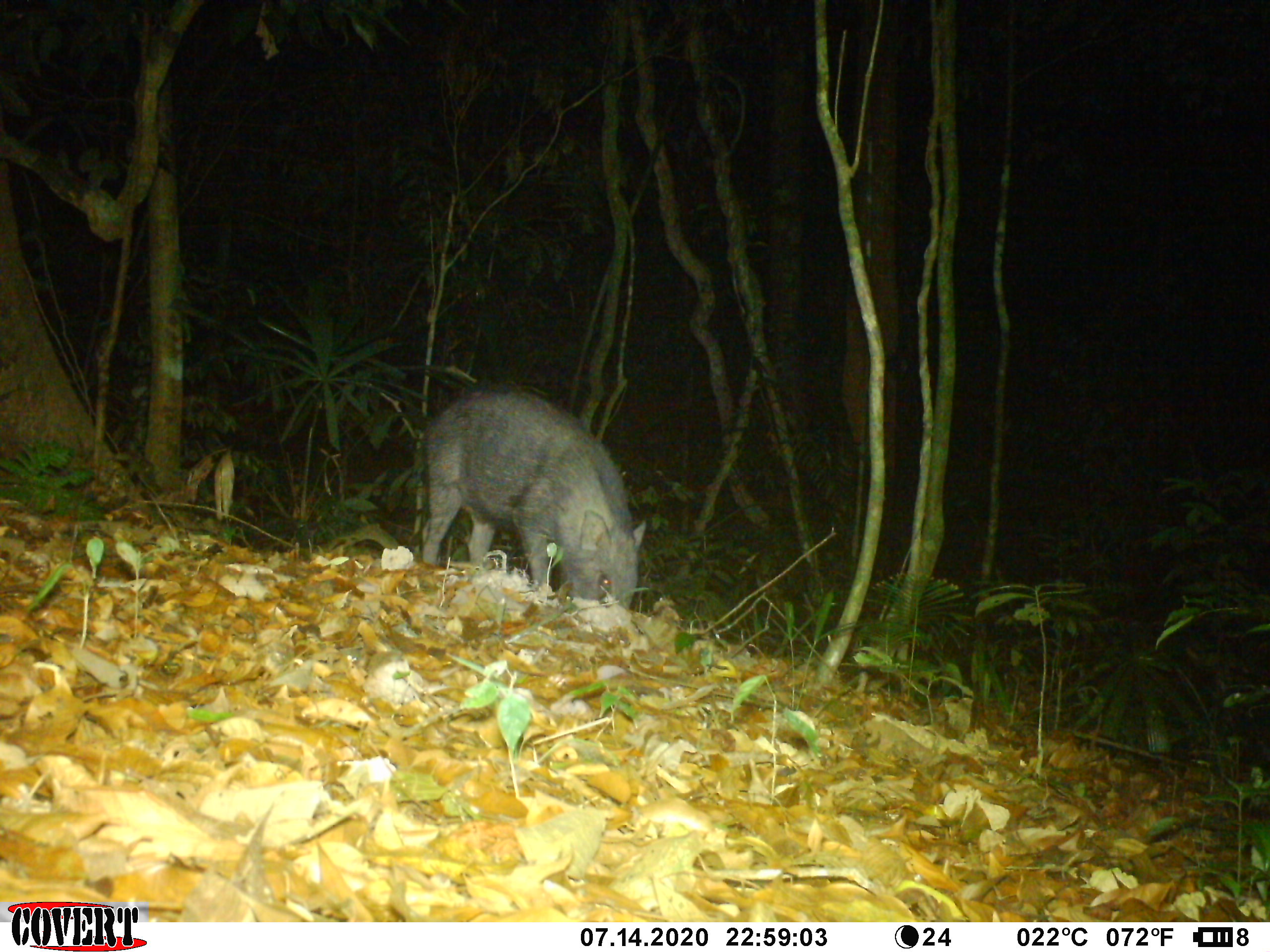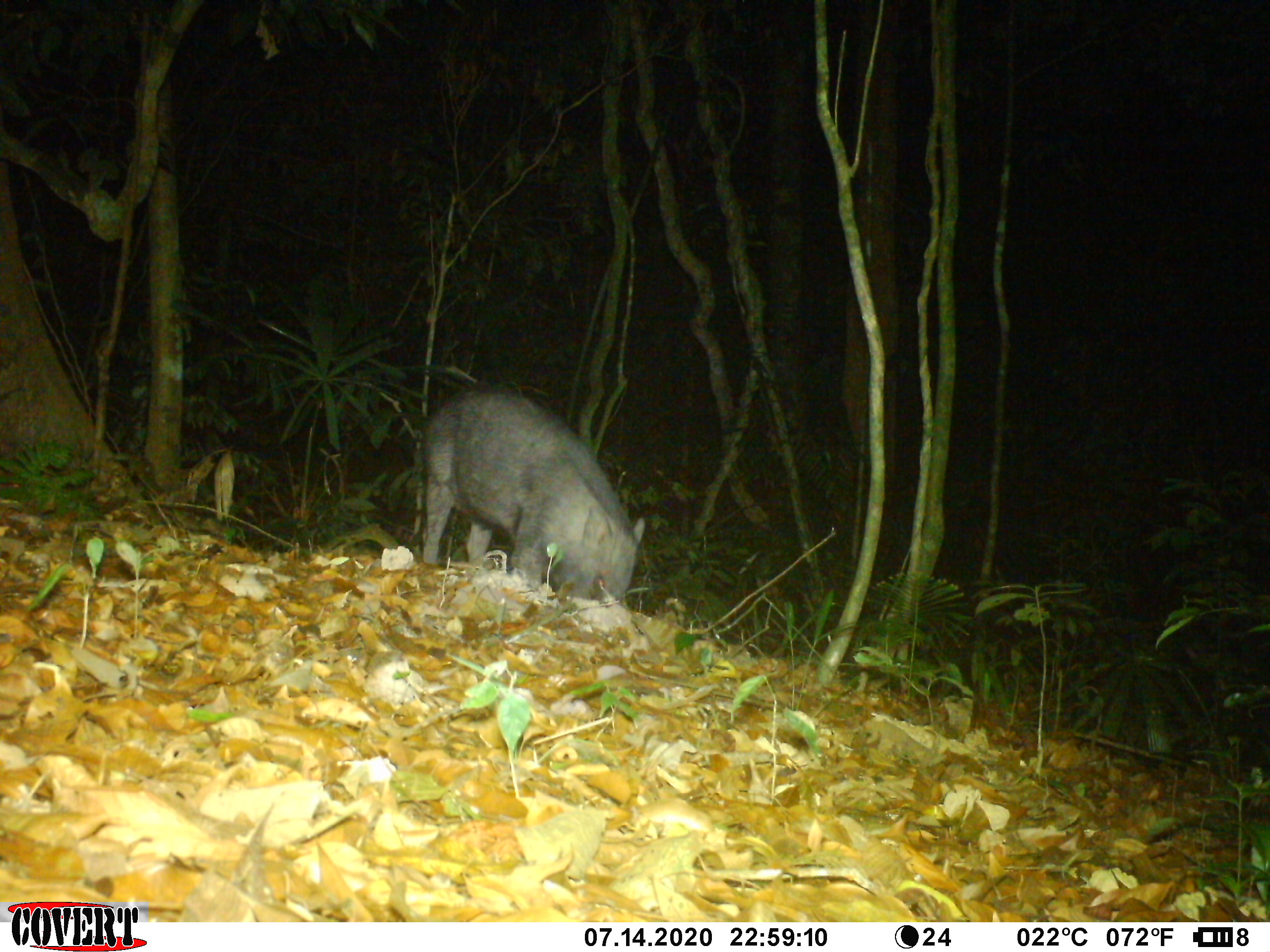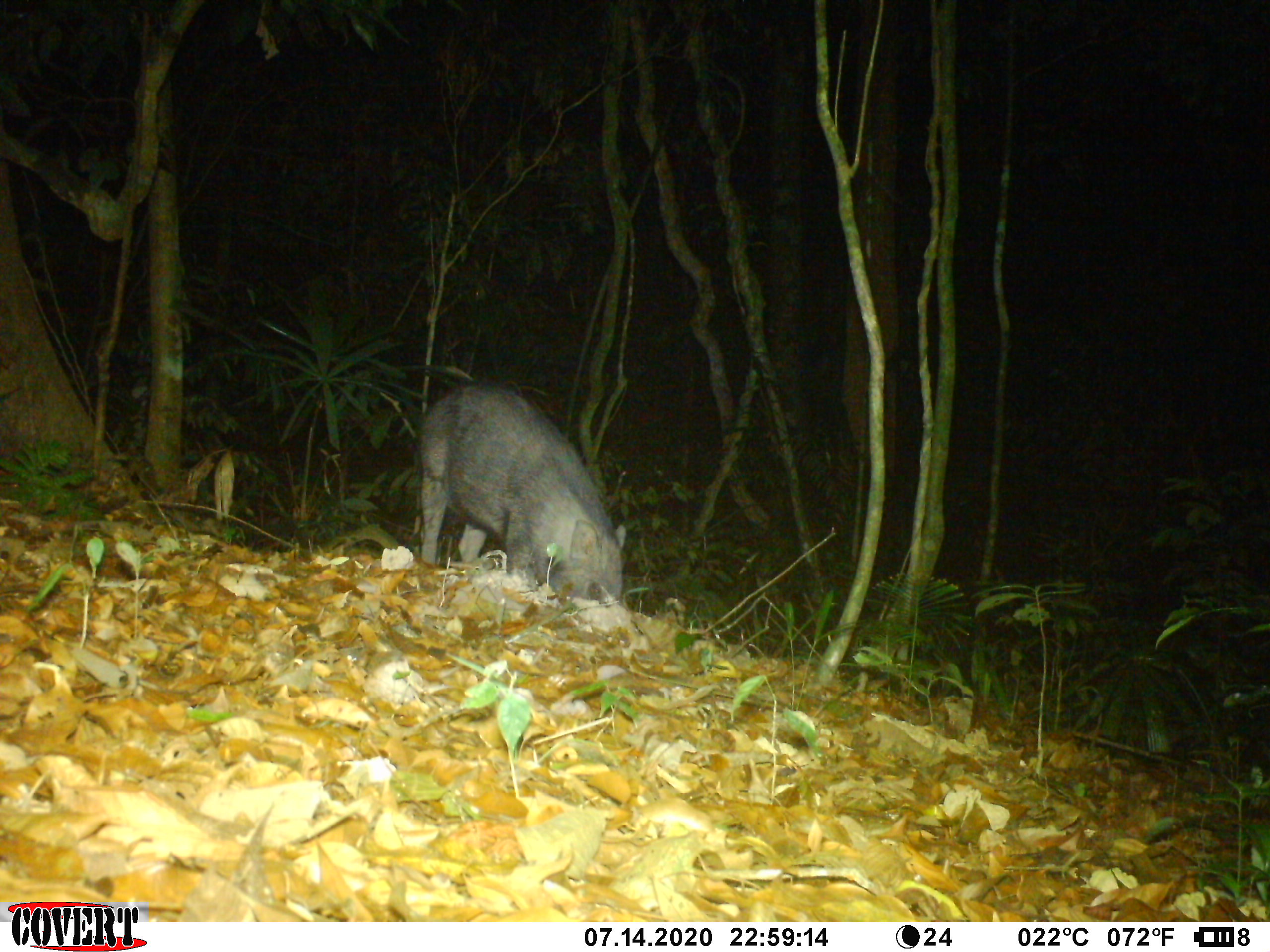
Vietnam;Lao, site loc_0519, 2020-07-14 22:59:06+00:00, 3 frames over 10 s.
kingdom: Animalia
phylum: Chordata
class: Mammalia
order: Artiodactyla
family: Suidae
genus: Sus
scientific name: Sus scrofa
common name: eurasian wild pig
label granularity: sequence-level